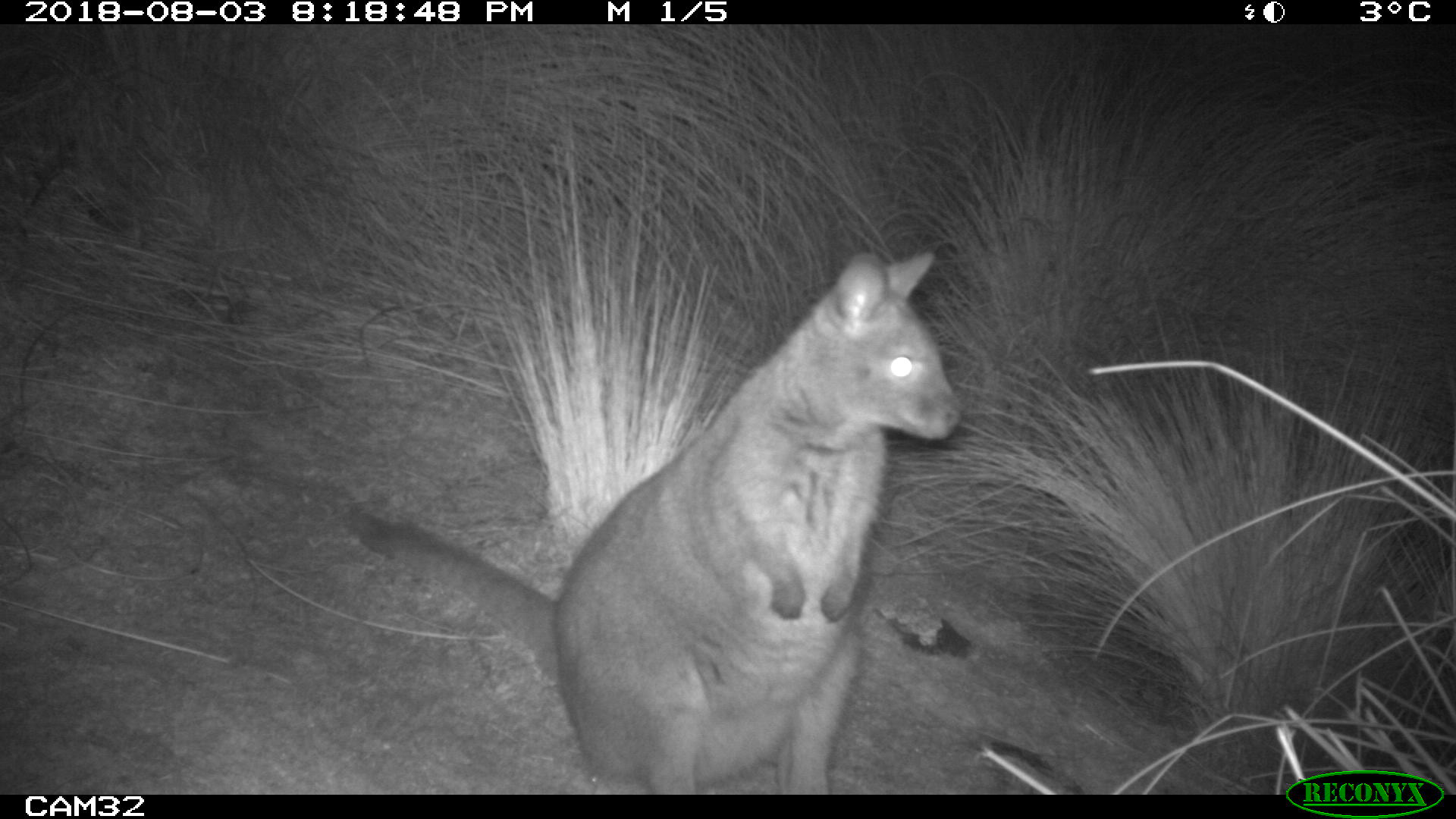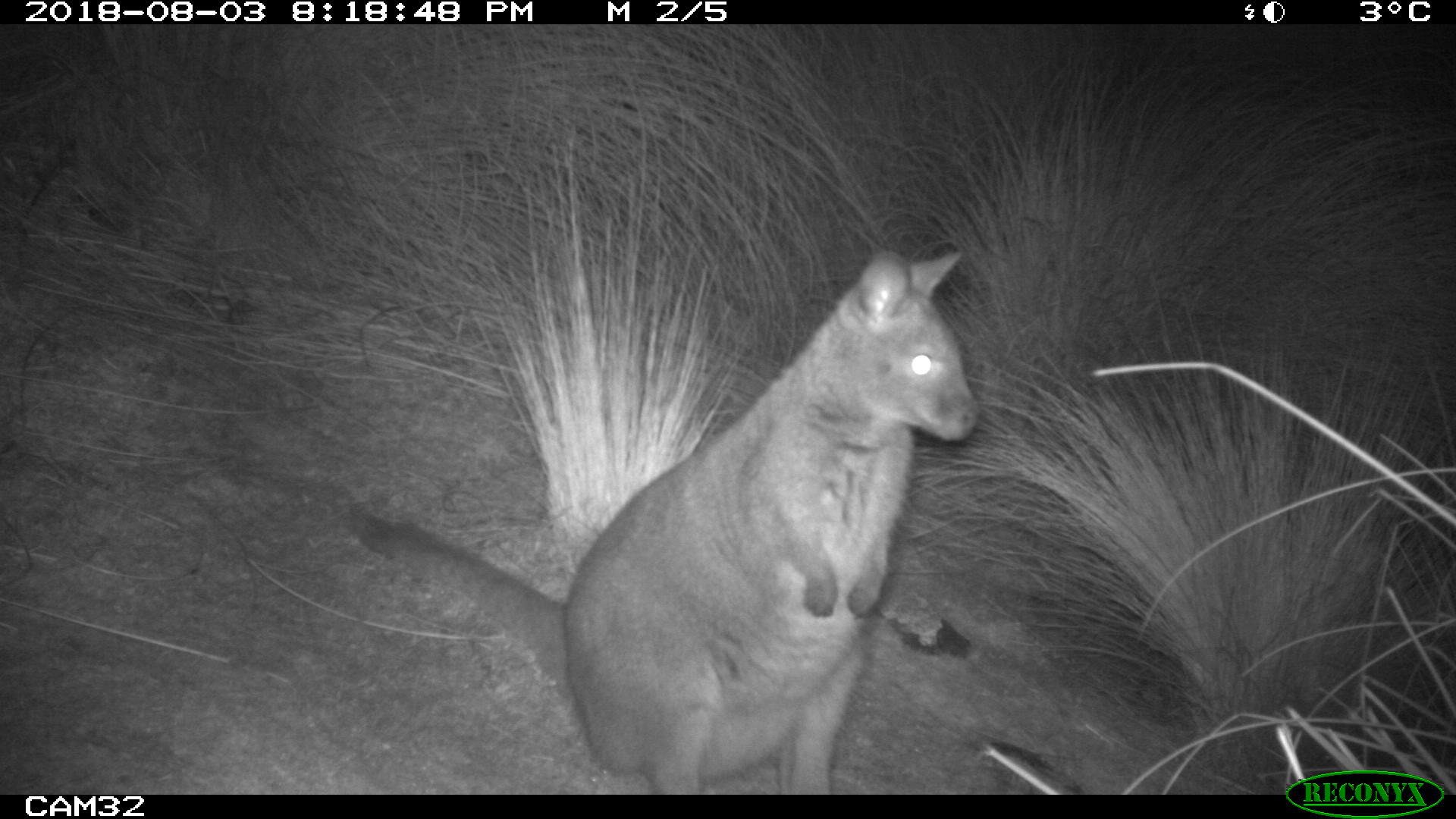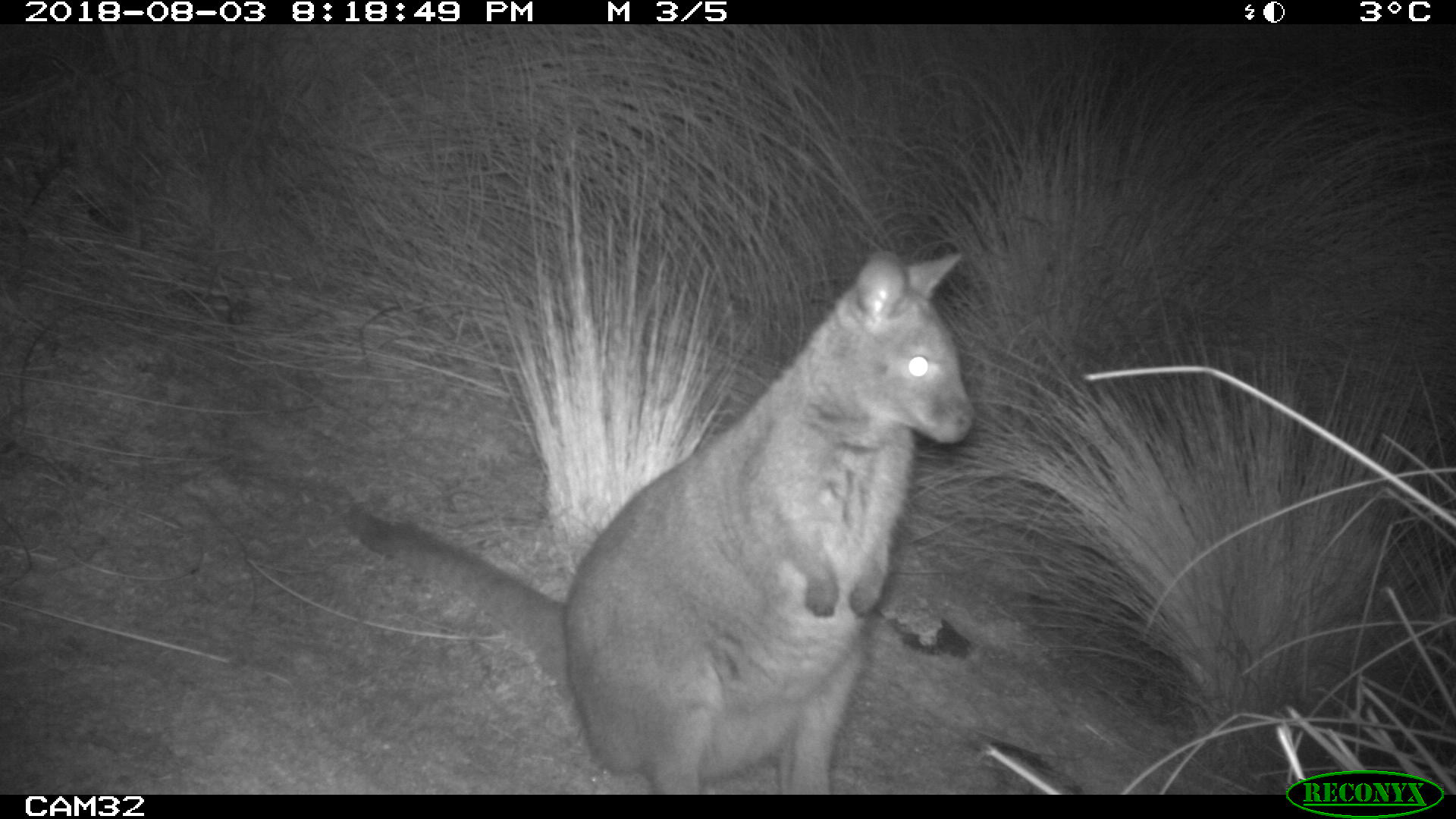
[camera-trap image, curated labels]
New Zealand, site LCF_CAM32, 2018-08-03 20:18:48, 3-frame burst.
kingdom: Animalia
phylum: Chordata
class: Mammalia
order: Diprotodontia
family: Macropodidae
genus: Notamacropus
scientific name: Notamacropus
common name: wallaby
Wallaby (Notamacropus).